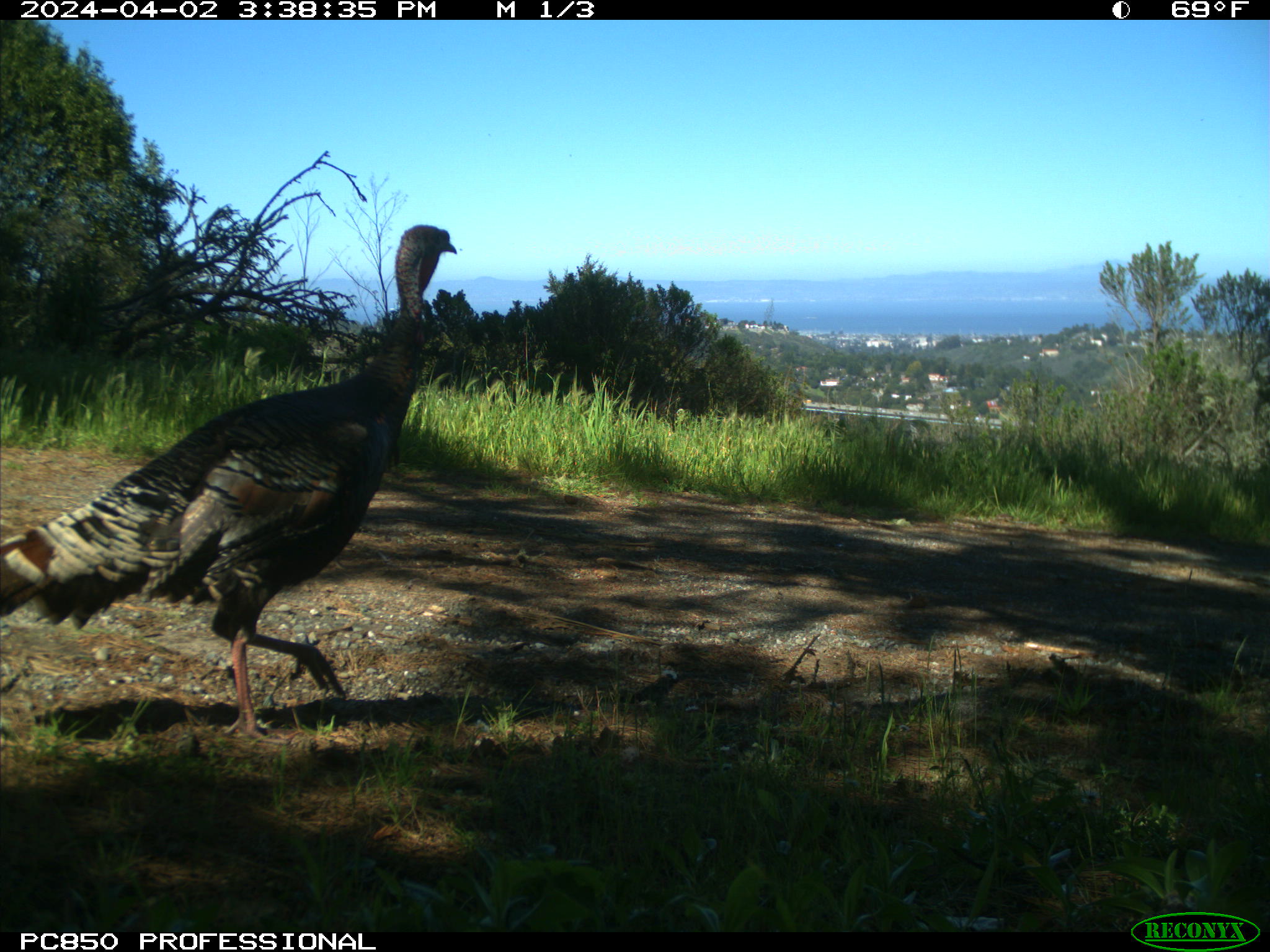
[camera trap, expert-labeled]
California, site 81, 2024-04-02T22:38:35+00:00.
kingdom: Animalia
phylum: Chordata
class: Aves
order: Galliformes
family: Phasianidae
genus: Meleagris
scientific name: Meleagris gallopavo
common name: turkey